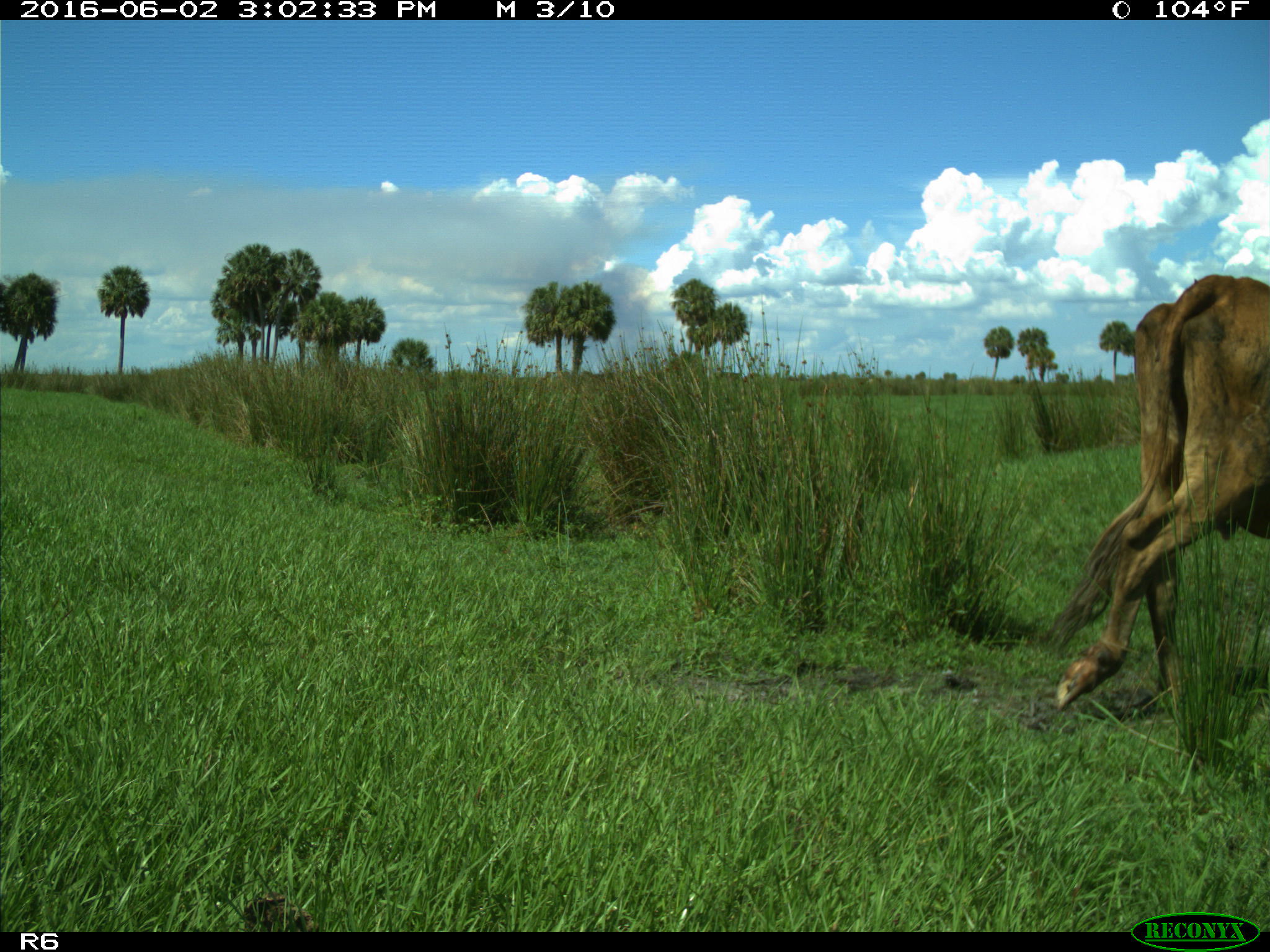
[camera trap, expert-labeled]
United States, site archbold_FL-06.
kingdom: Animalia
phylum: Chordata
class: Mammalia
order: Artiodactyla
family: Bovidae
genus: Bos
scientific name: Bos taurus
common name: domestic cow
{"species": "Bos taurus (domestic cow)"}